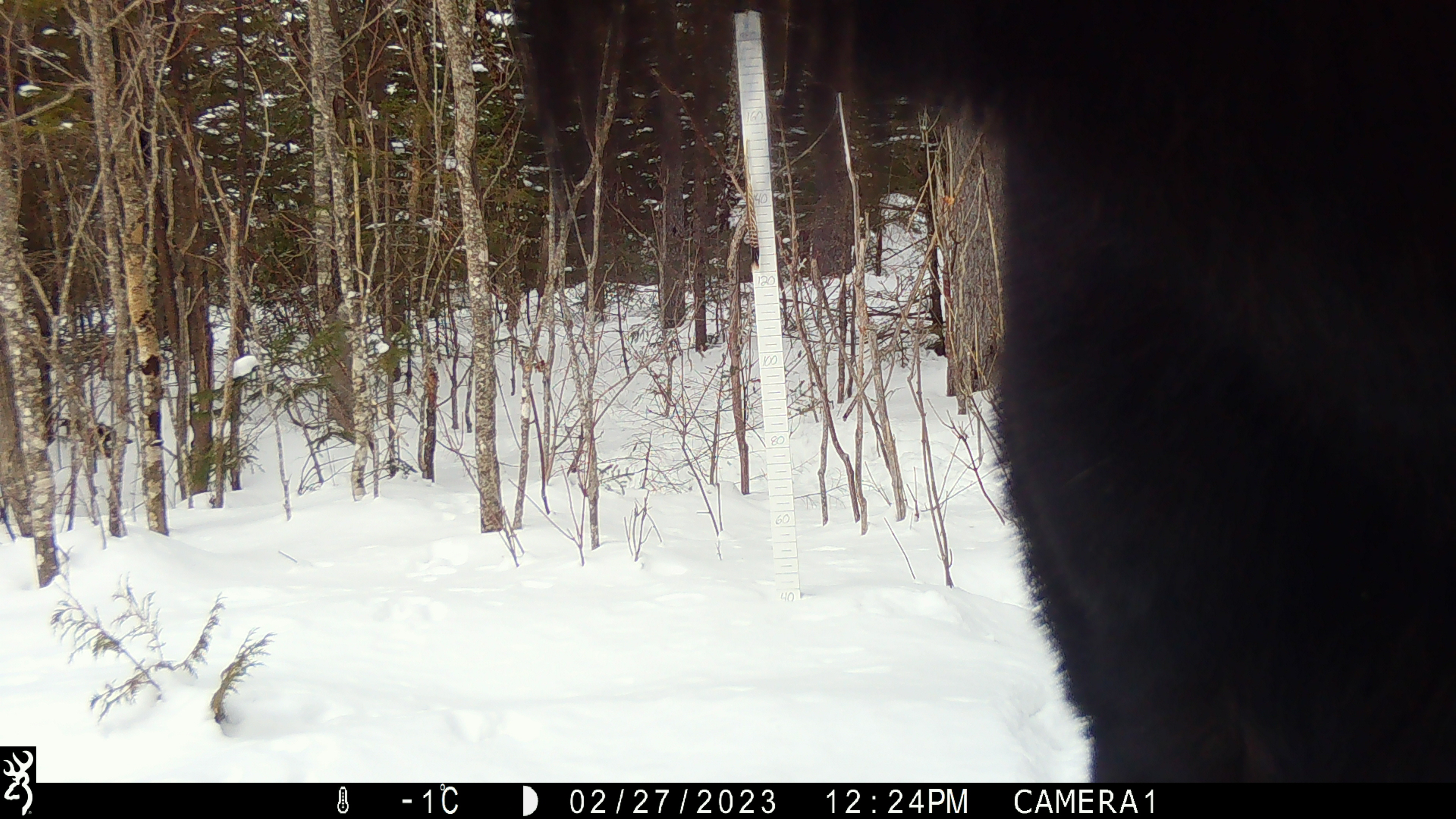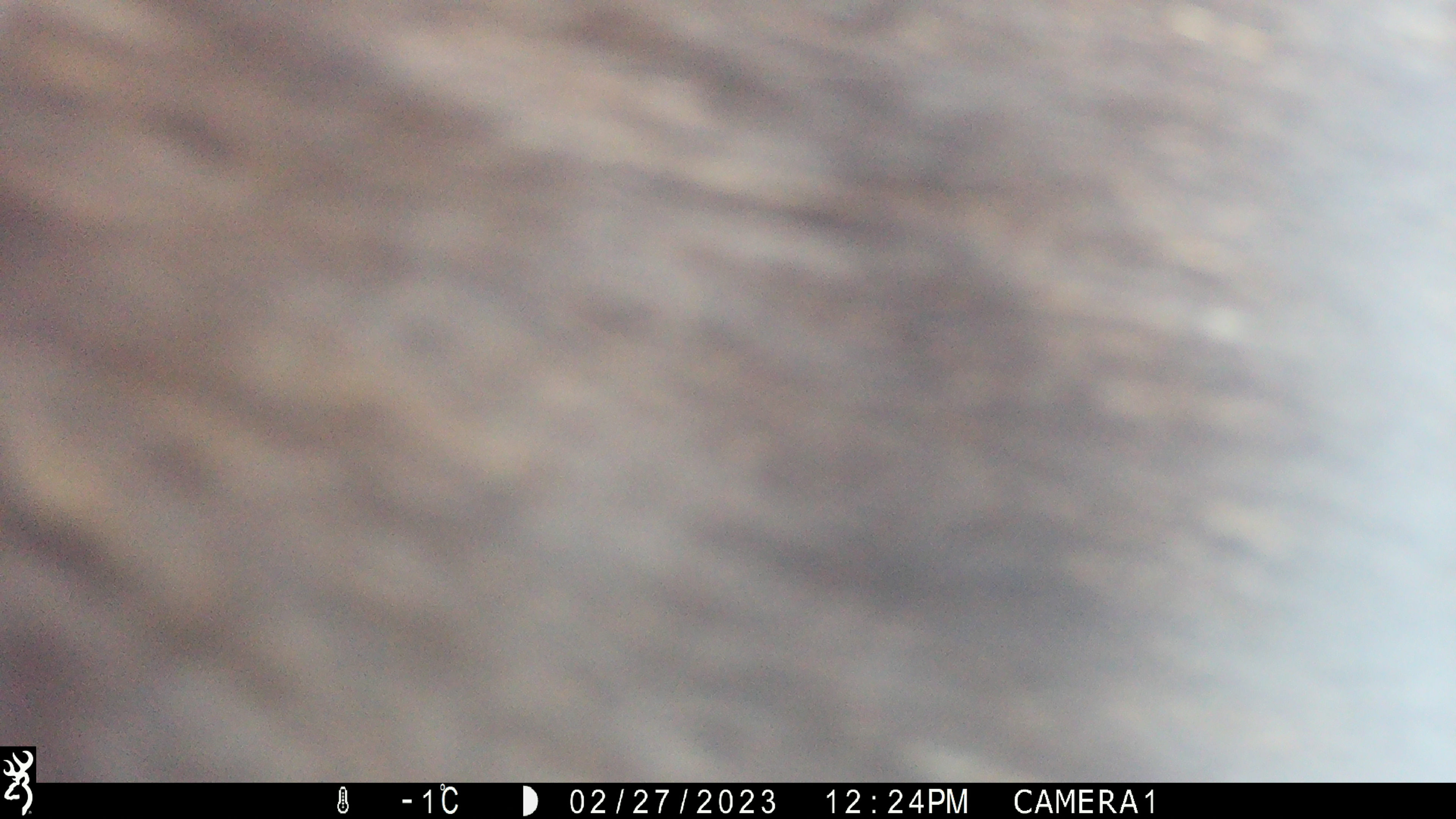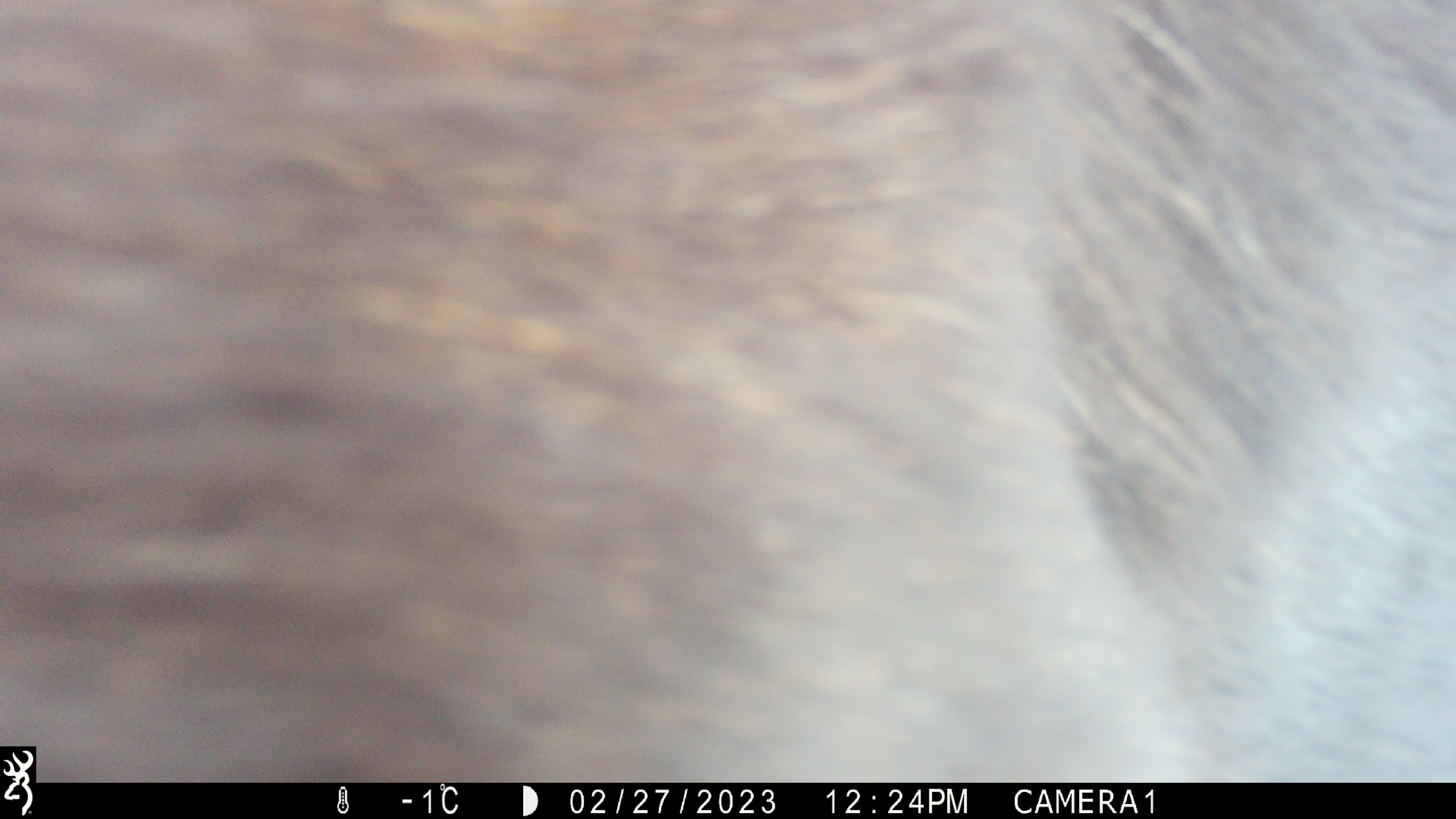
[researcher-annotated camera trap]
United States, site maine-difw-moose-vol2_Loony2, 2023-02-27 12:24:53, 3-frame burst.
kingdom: Animalia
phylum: Chordata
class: Mammalia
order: Artiodactyla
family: Cervidae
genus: Alces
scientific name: Alces alces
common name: moose